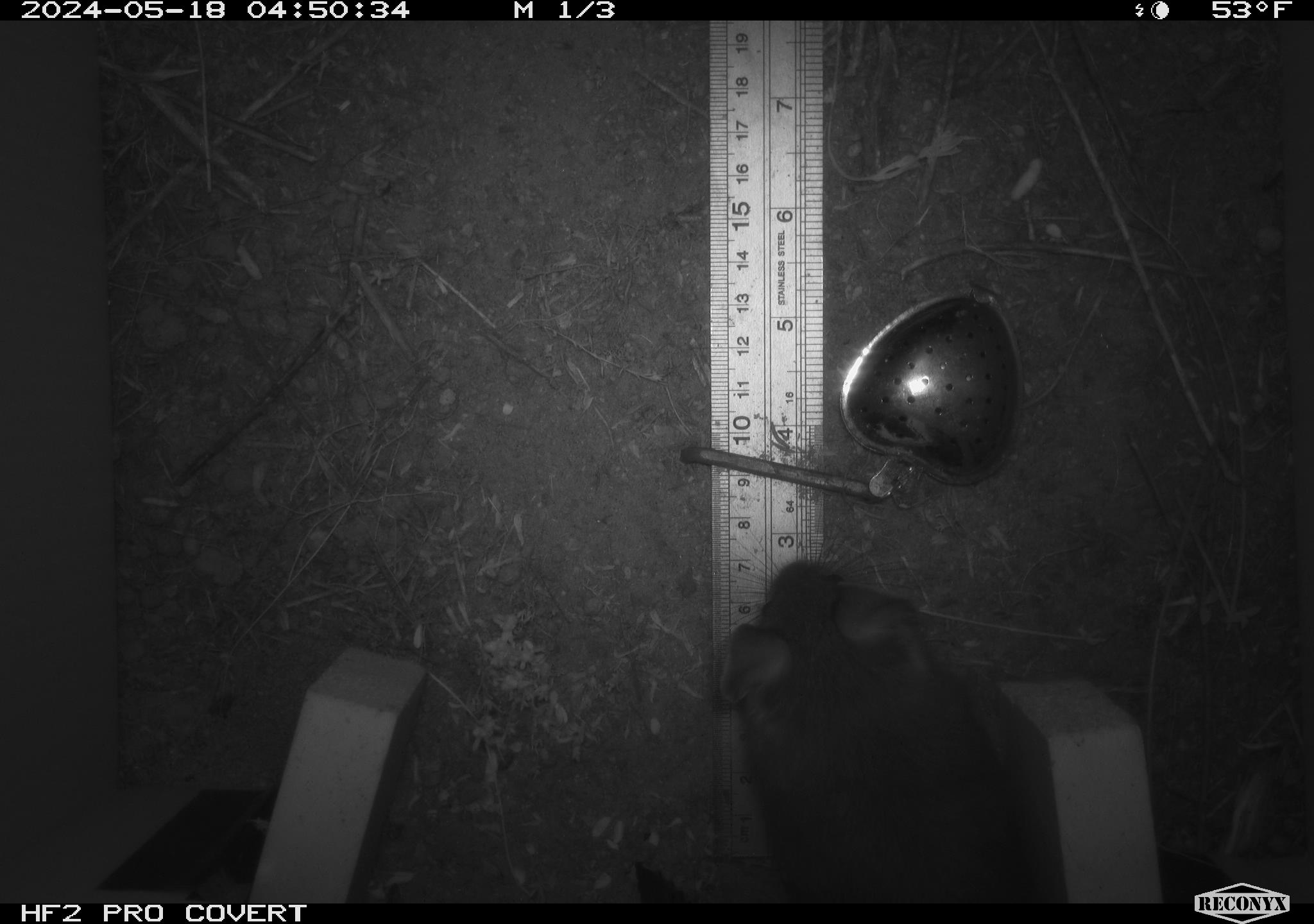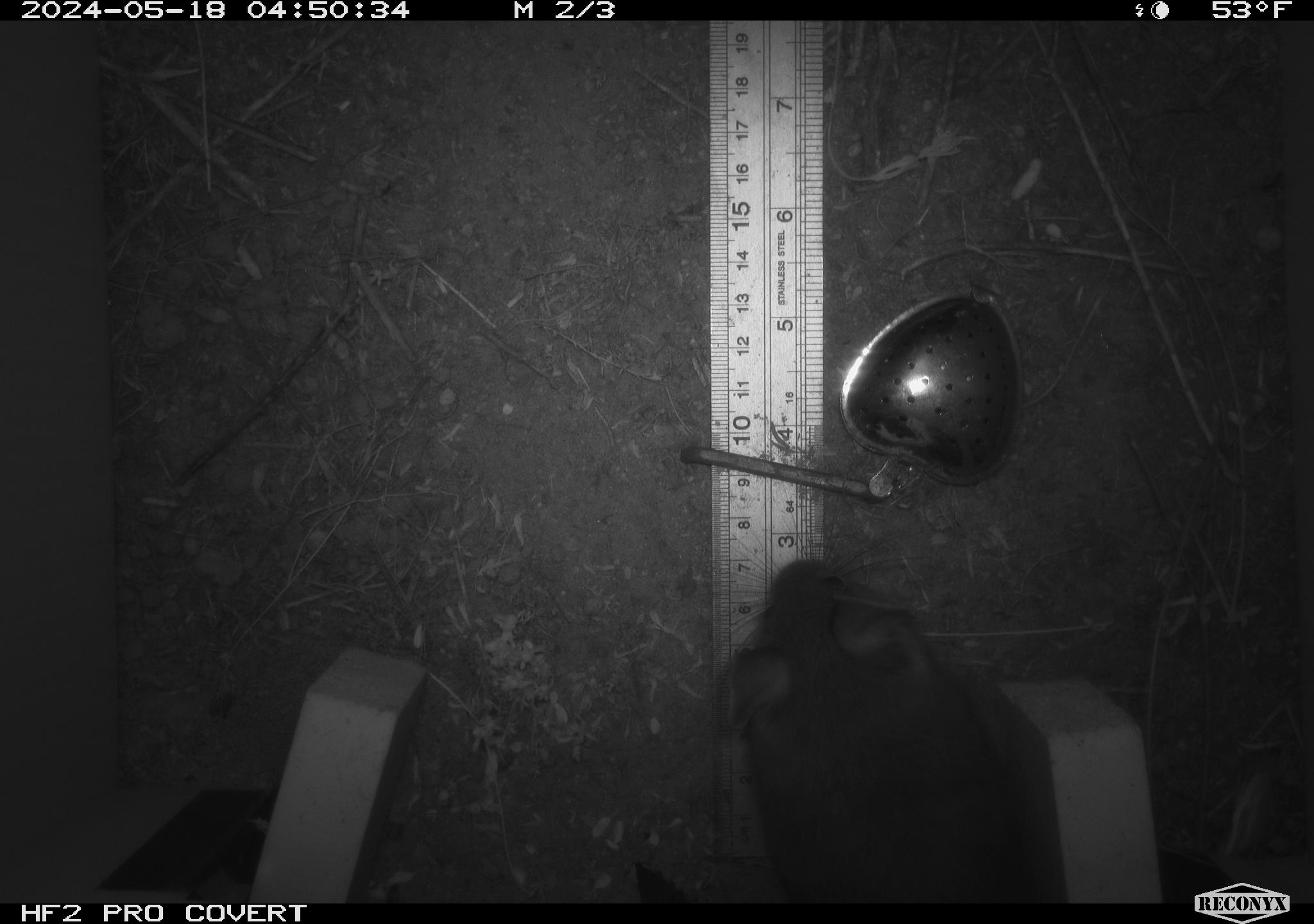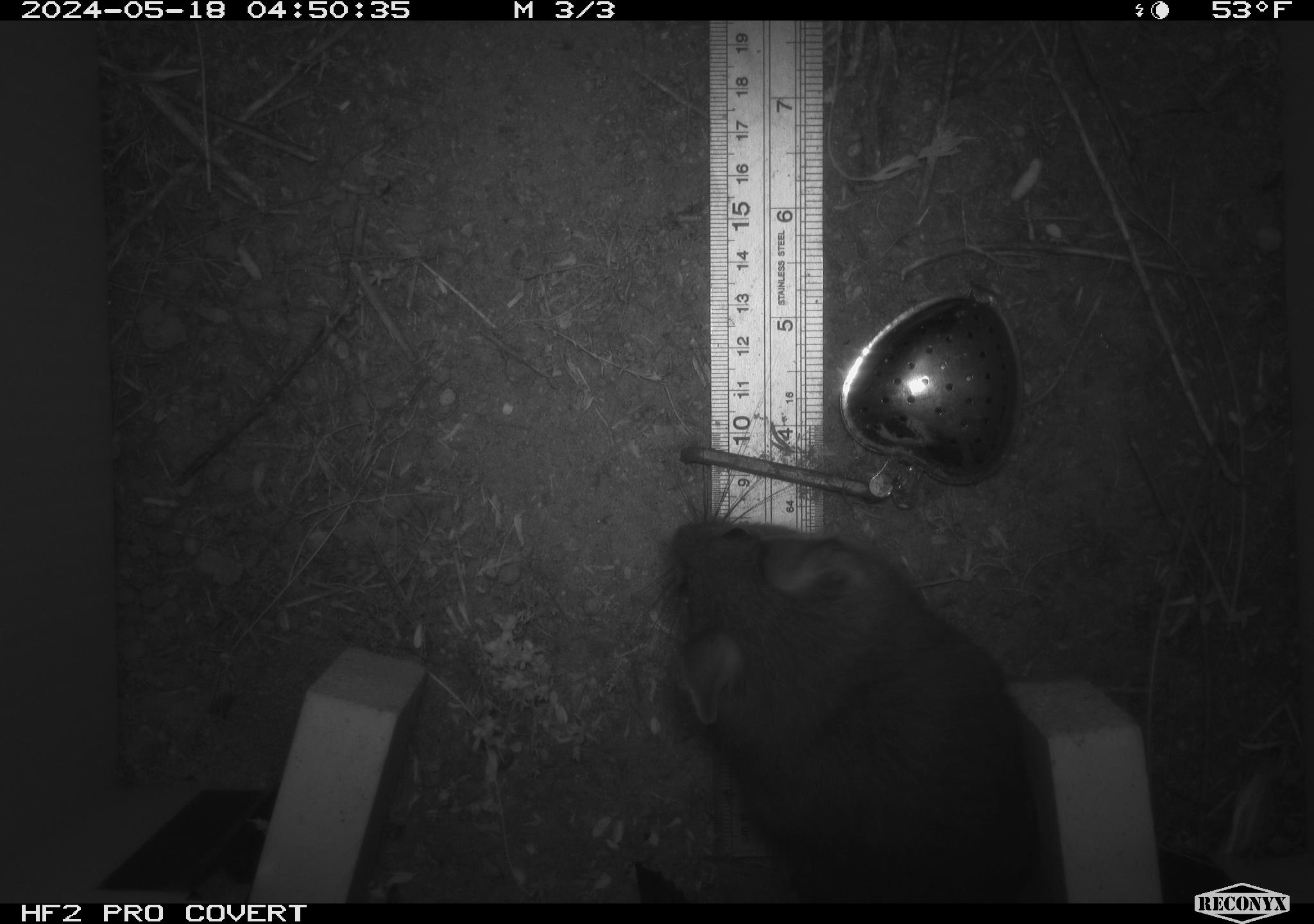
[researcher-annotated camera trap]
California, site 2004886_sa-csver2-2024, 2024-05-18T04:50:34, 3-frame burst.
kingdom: Animalia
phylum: Chordata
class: Mammalia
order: Rodentia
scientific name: Rodentia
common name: rodent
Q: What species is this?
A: Rodent (Rodentia).